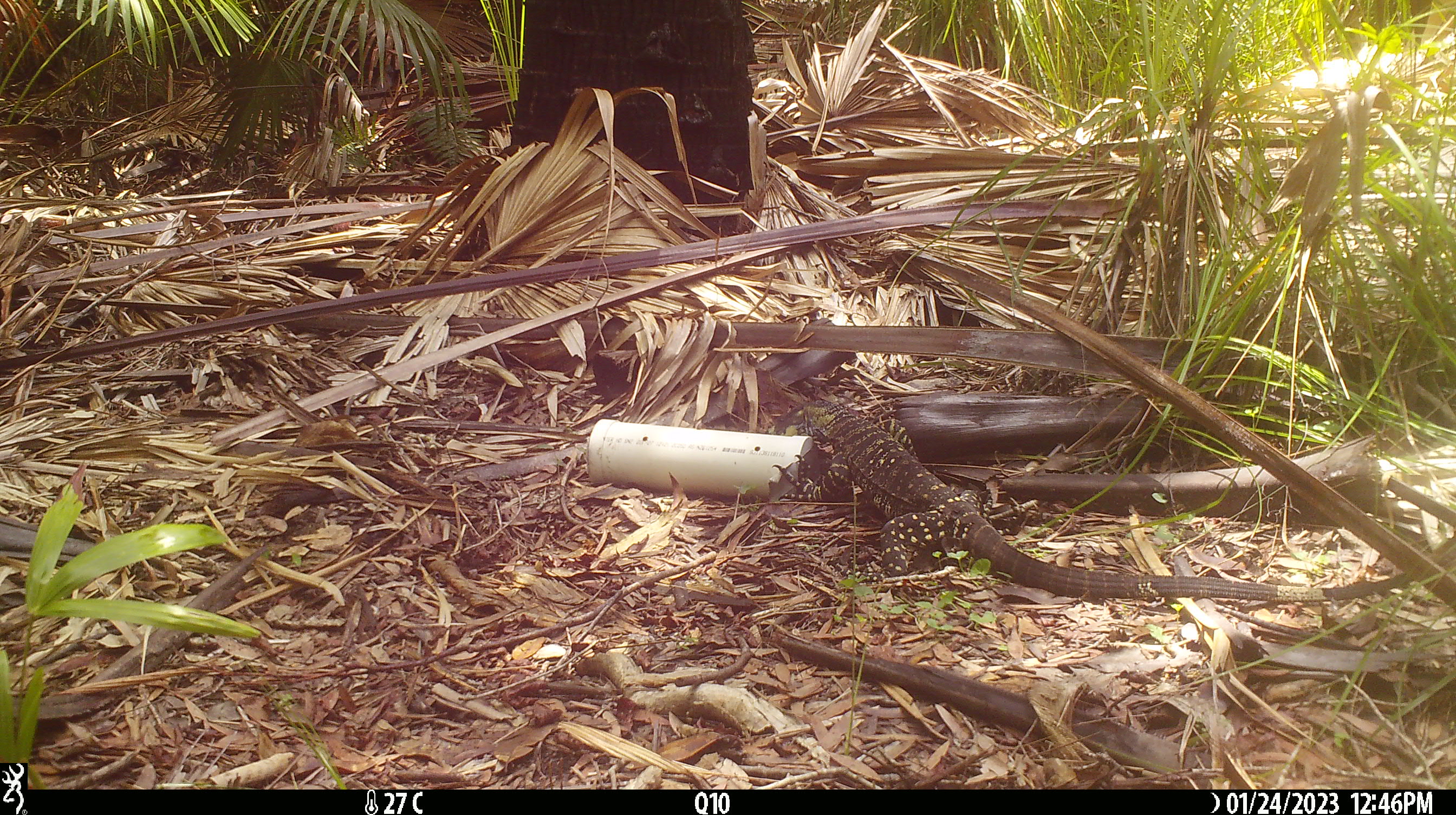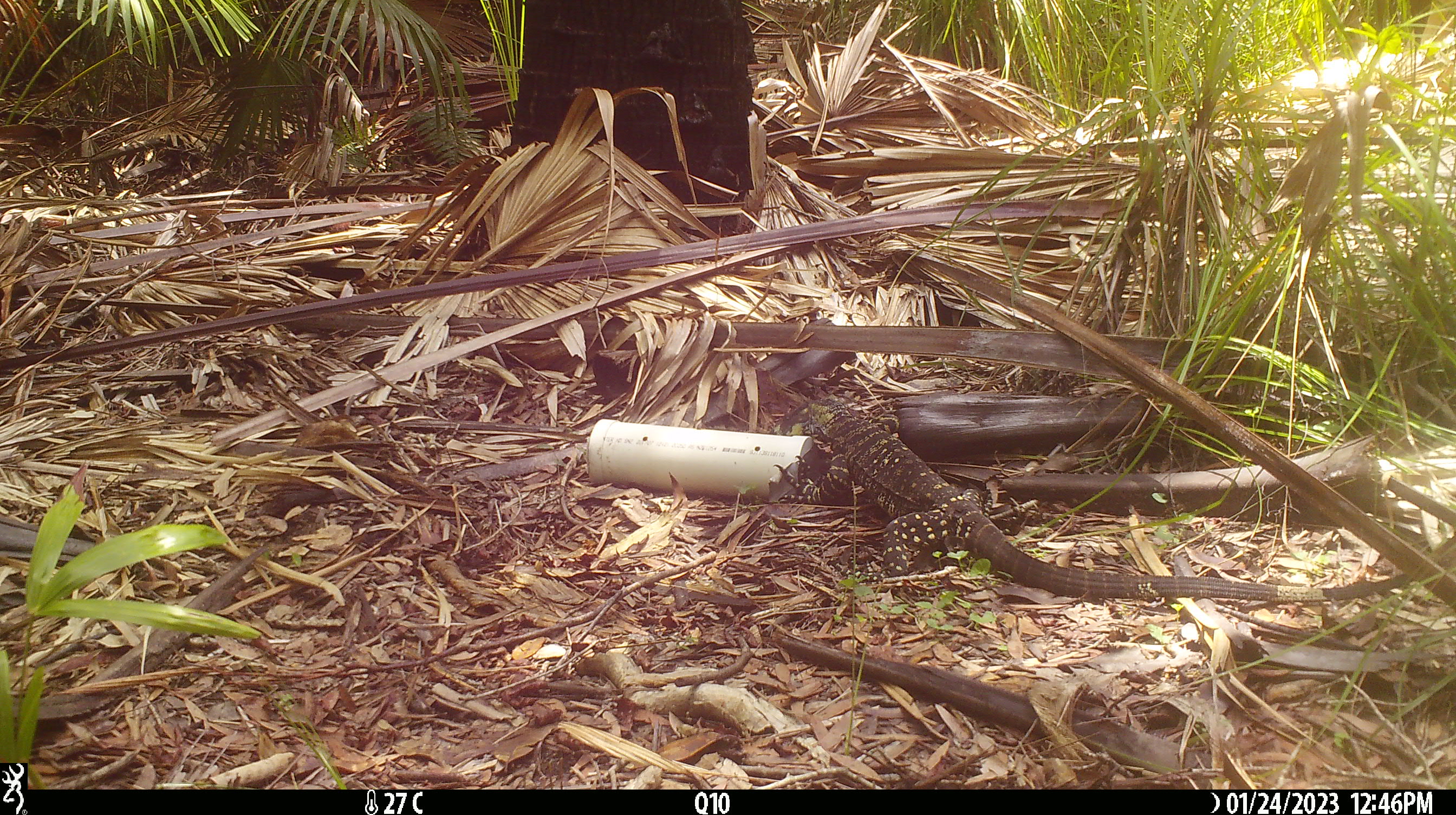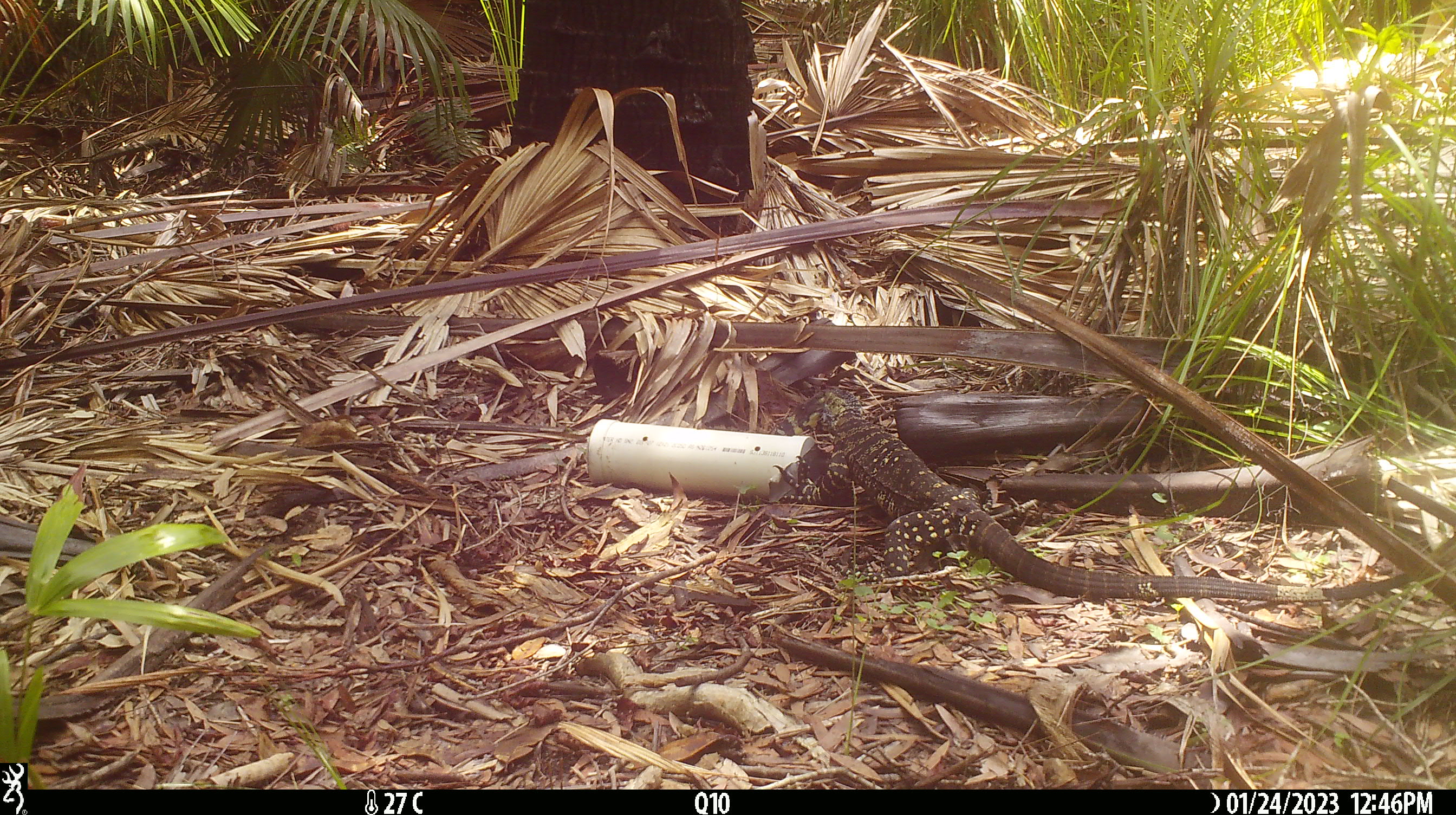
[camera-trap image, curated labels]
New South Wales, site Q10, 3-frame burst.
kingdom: Animalia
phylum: Chordata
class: Reptilia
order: Squamata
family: Varanidae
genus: Varanus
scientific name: Varanus varius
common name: lace monitor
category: goanna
Goanna (lace monitor) (Varanus varius).